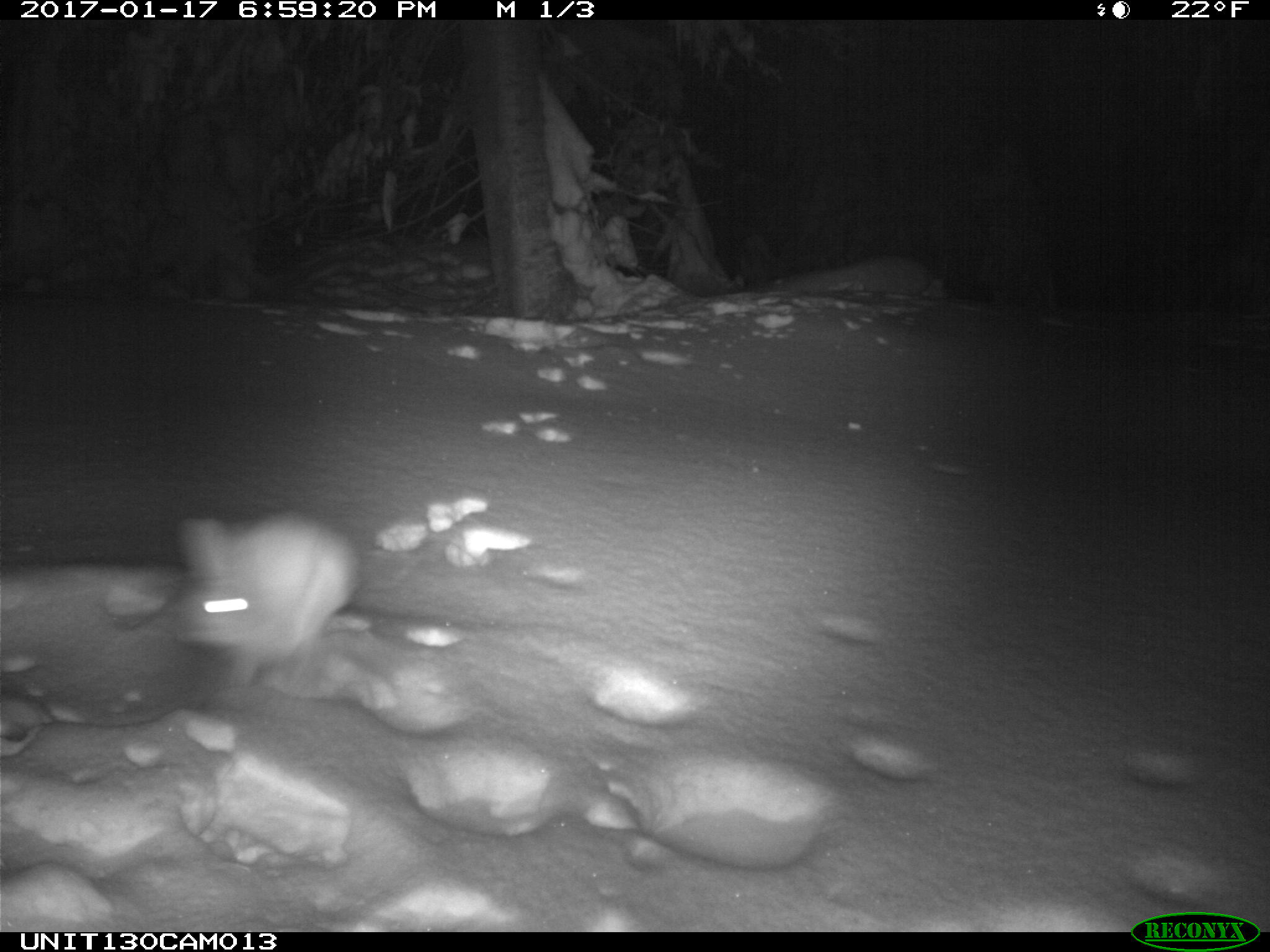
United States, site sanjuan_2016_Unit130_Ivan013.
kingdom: Animalia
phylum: Chordata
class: Mammalia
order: Lagomorpha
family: Leporidae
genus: Lepus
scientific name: Lepus americanus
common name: snowshoe hare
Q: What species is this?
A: Lepus americanus (snowshoe hare).